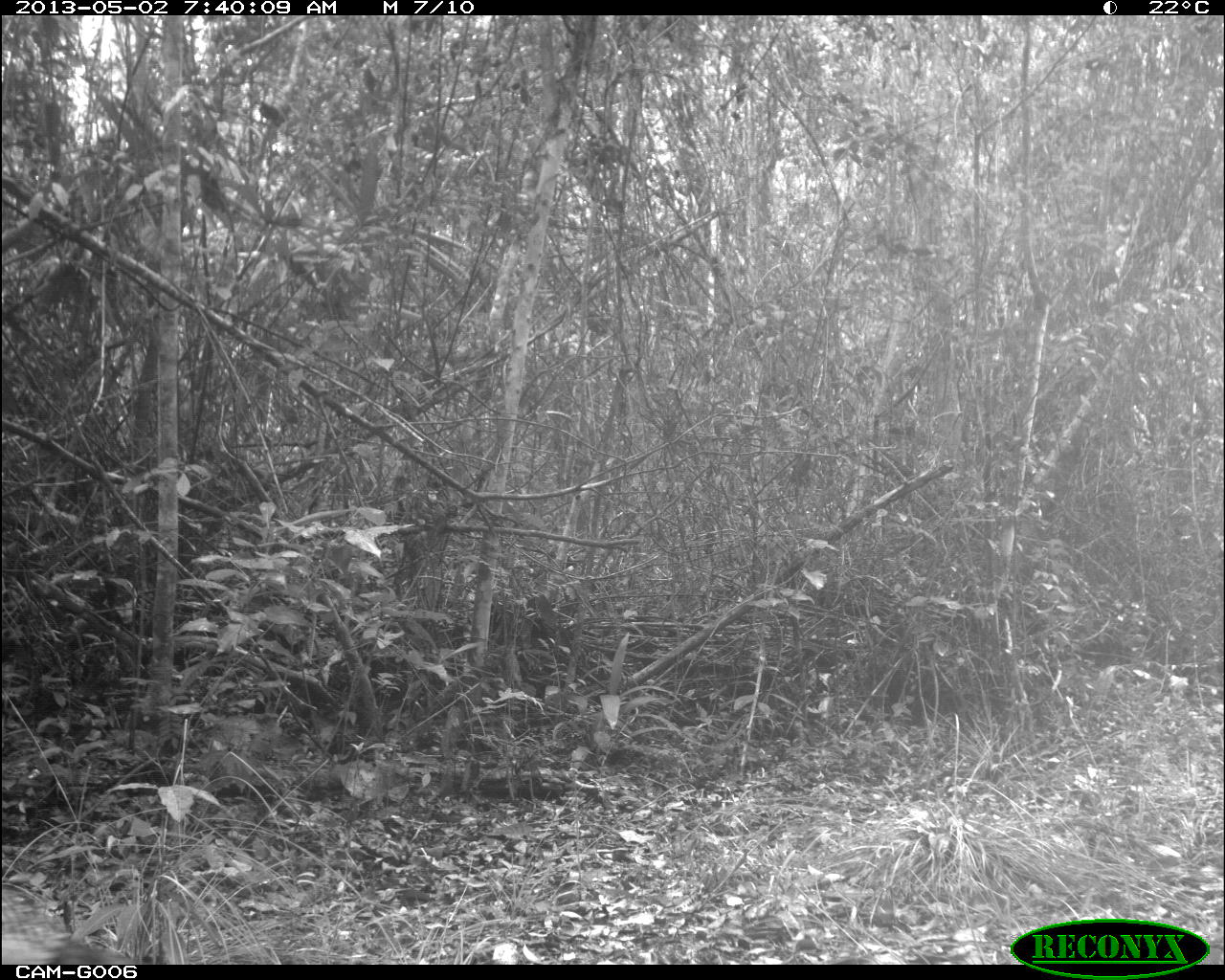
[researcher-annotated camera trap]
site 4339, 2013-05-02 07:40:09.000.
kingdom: Animalia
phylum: Chordata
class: Aves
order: Galliformes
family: Phasianidae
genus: Meleagris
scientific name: Meleagris ocellata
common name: ocellated turkey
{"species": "Meleagris ocellata (ocellated turkey)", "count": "1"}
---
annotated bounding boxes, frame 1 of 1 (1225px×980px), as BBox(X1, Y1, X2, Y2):
meleagris ocellata: BBox(1, 885, 144, 965)